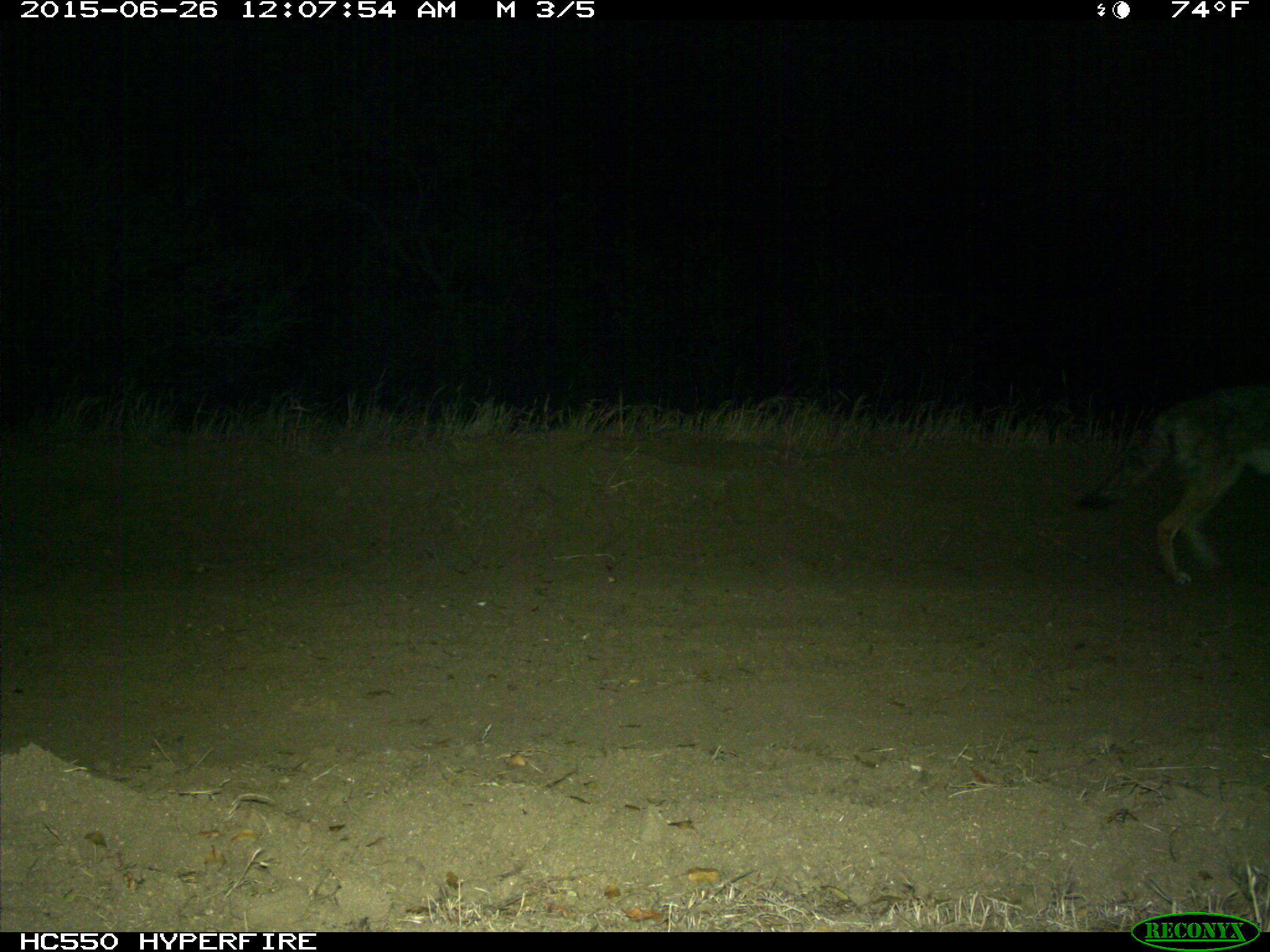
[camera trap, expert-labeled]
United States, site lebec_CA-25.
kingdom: Animalia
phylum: Chordata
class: Mammalia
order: Carnivora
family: Canidae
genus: Canis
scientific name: Canis latrans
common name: coyote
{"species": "Canis latrans (coyote)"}